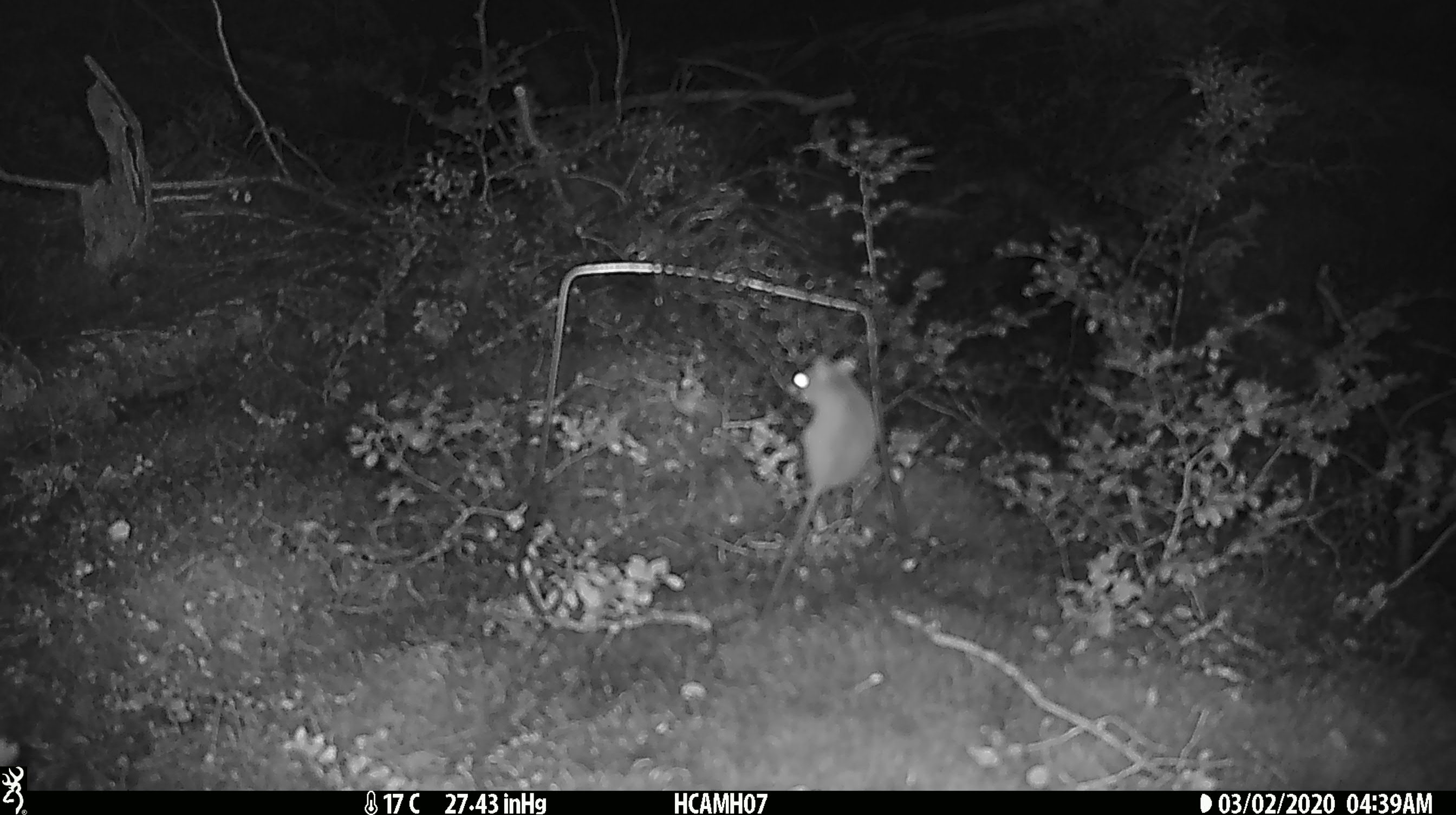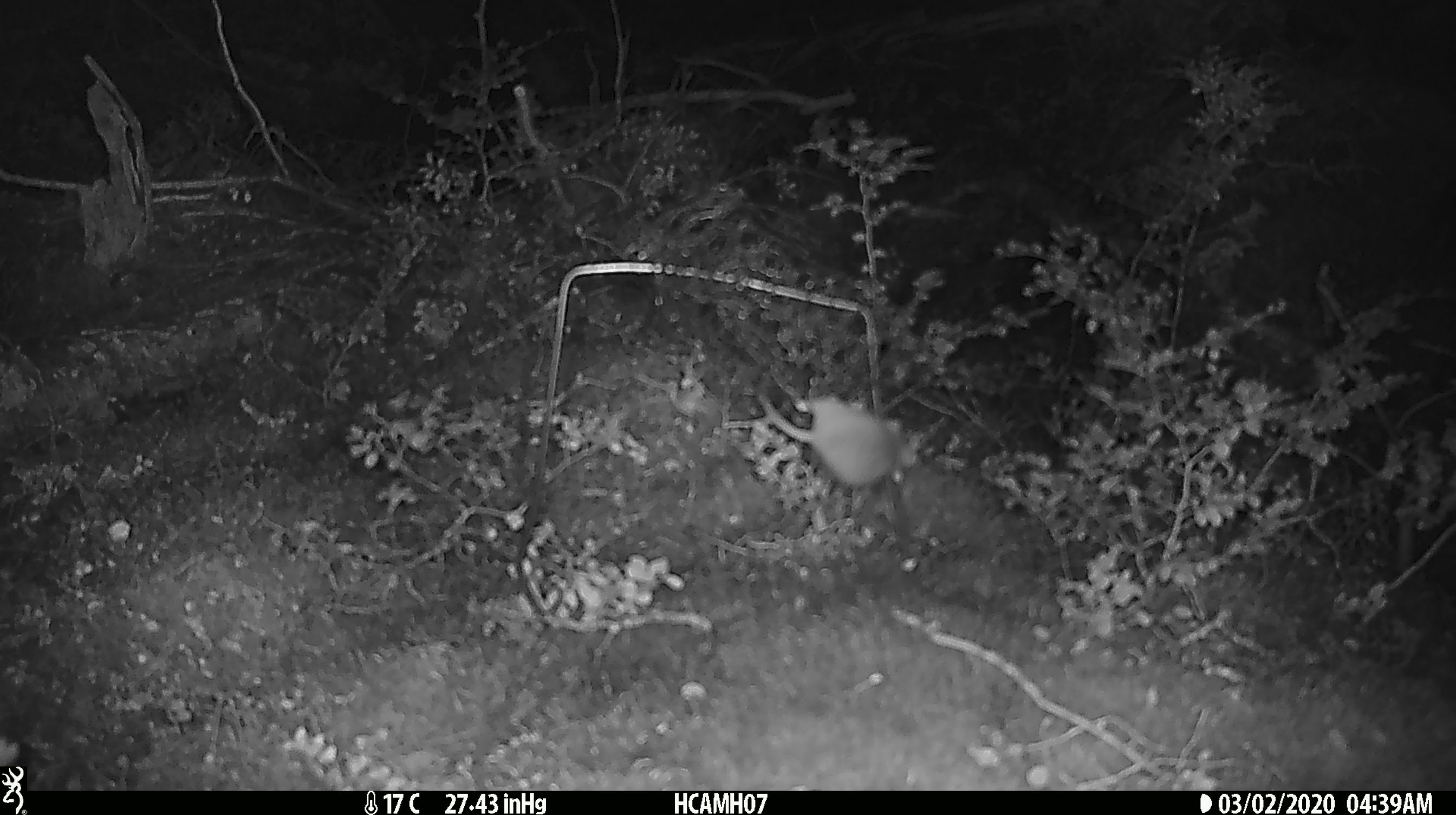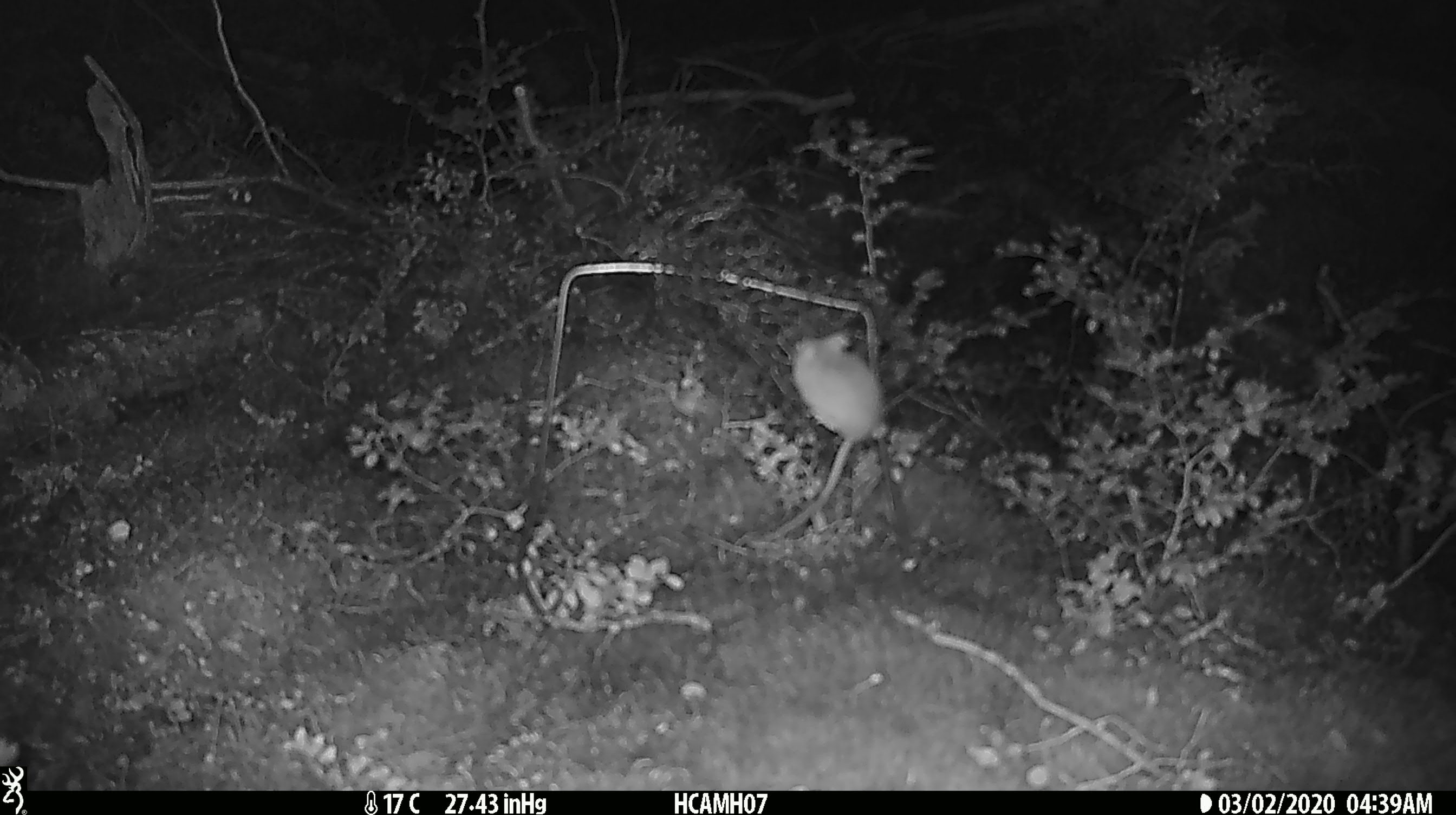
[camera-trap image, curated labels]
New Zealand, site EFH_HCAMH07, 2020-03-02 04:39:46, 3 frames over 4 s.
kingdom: Animalia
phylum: Chordata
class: Mammalia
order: Rodentia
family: Muridae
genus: Mus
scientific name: Mus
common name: mouse